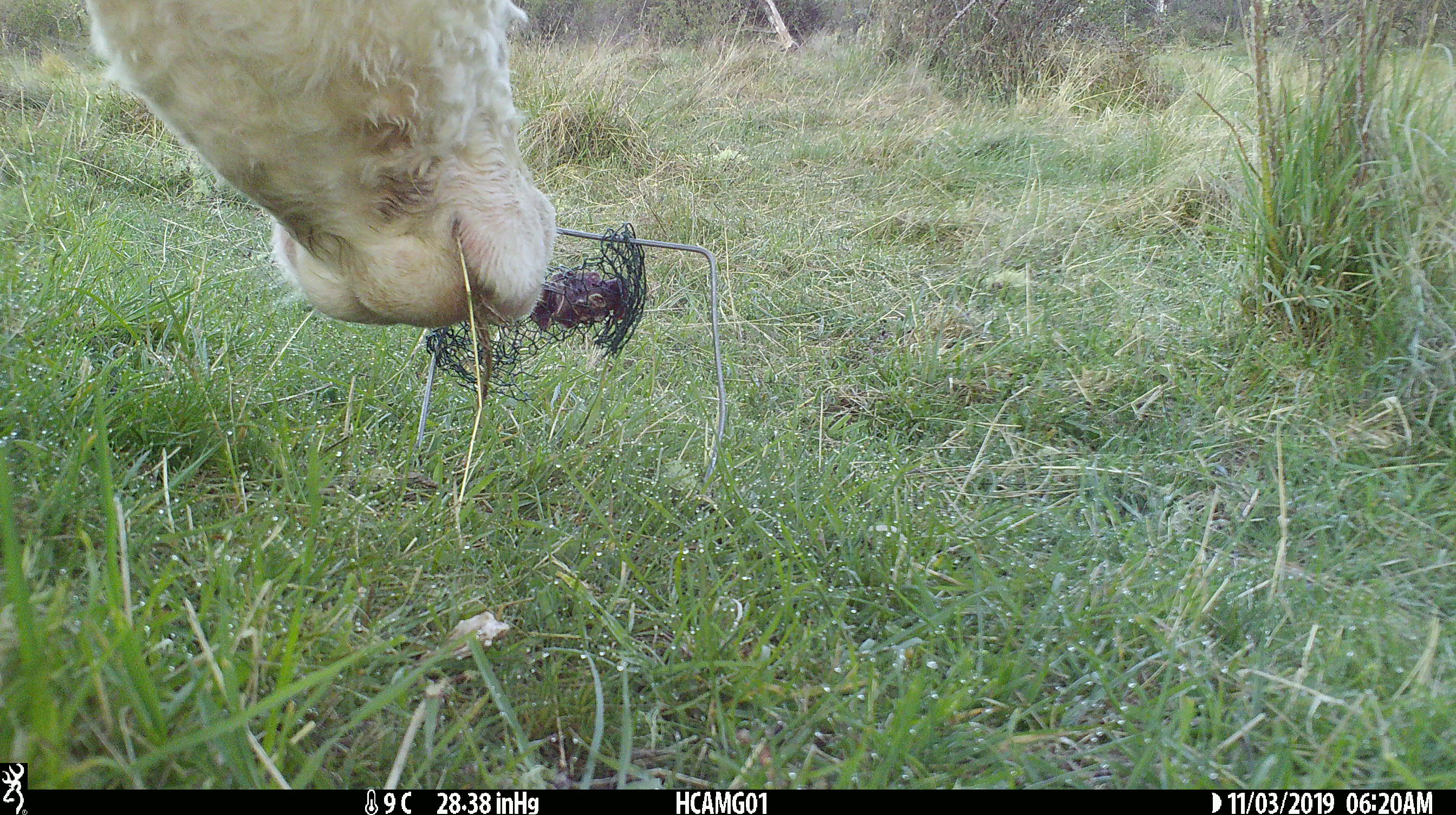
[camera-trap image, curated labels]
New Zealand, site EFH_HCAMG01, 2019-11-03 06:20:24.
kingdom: Animalia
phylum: Chordata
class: Mammalia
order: Artiodactyla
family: Bovidae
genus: Bos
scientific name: Bos taurus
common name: domestic cow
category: cow